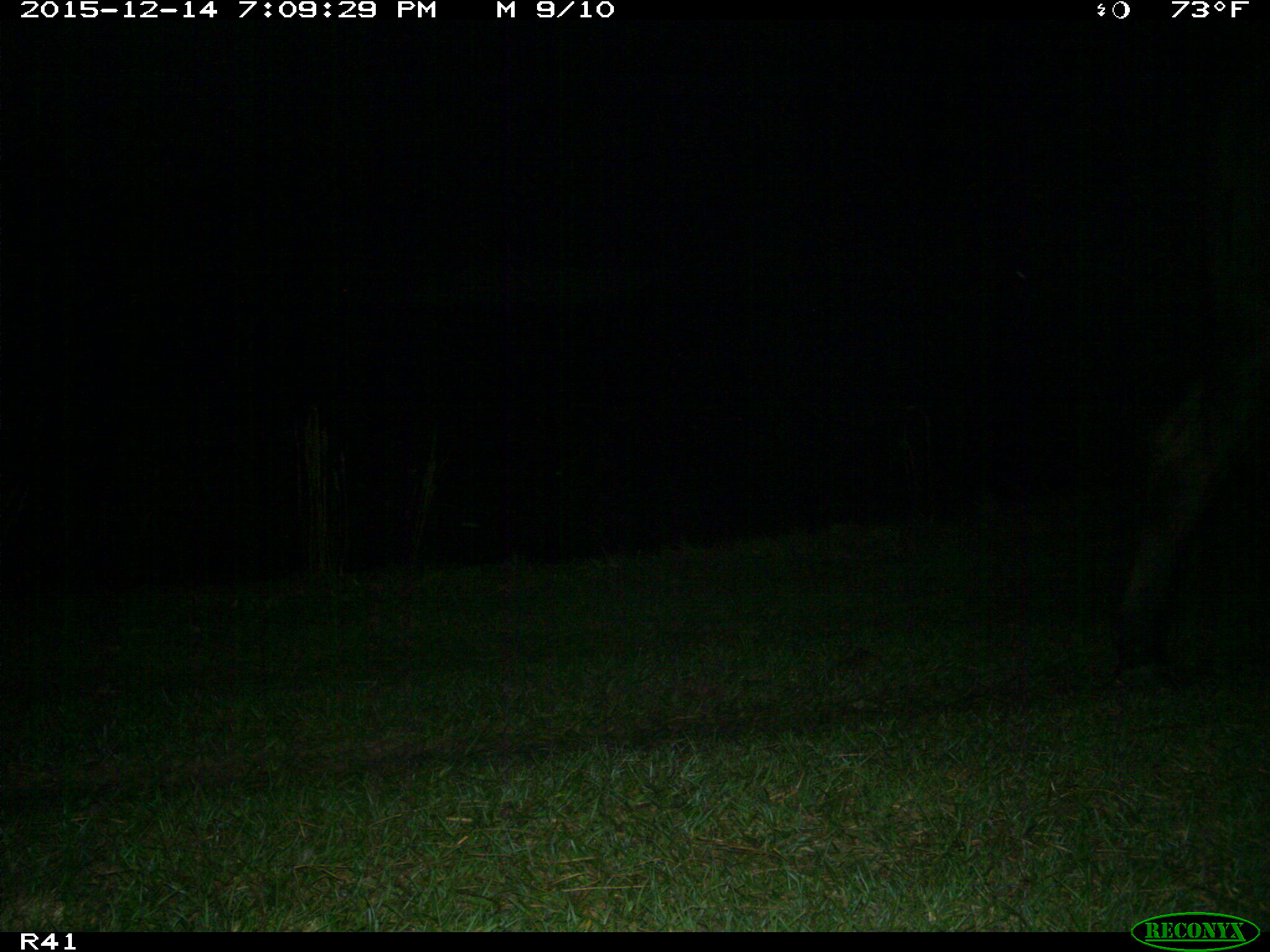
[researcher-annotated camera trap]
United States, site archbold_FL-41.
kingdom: Animalia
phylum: Chordata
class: Mammalia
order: Artiodactyla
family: Bovidae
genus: Bos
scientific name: Bos taurus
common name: domestic cow